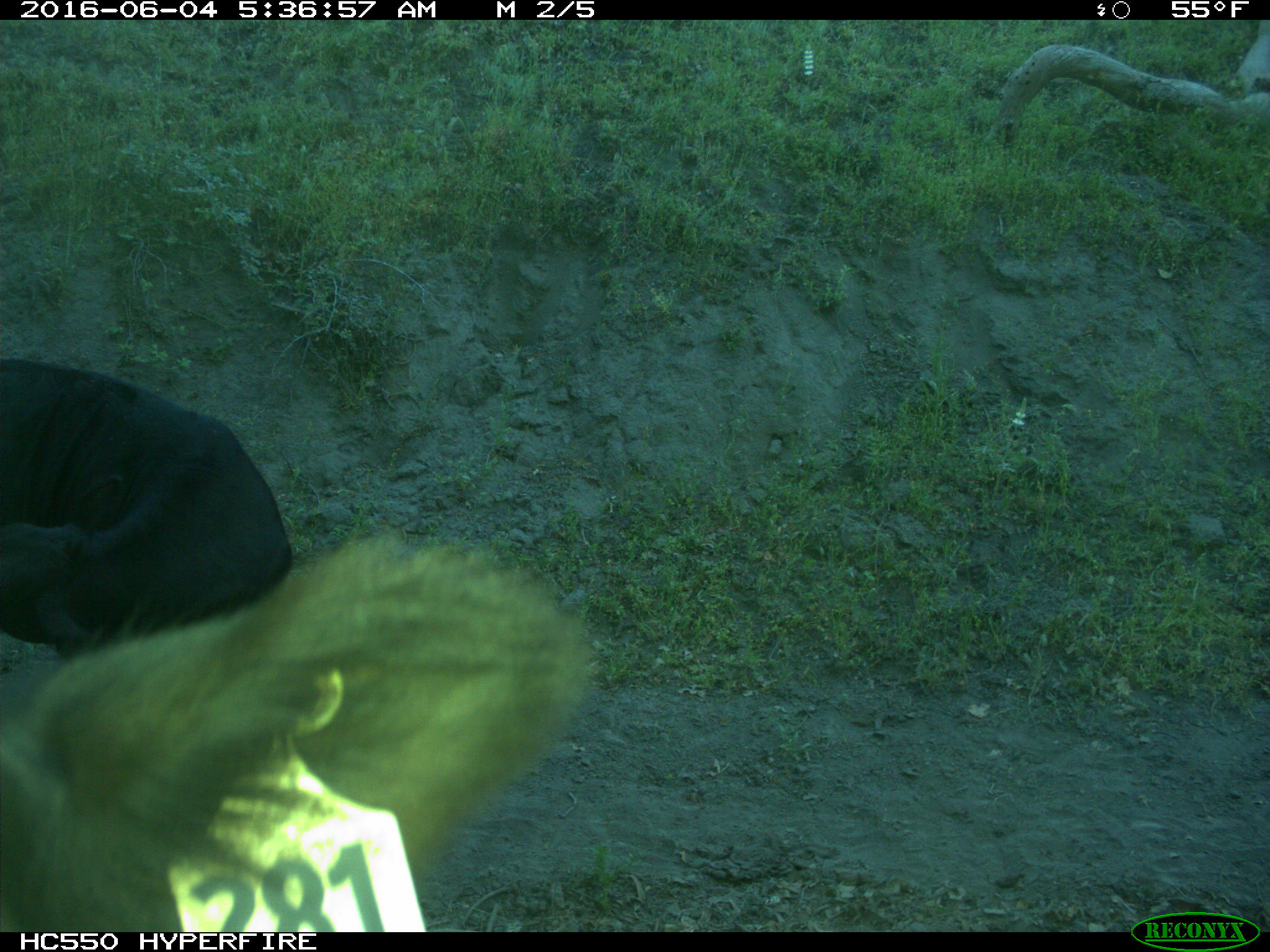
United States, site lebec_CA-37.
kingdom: Animalia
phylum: Chordata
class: Mammalia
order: Artiodactyla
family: Bovidae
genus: Bos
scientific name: Bos taurus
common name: domestic cow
Bos taurus (domestic cow).